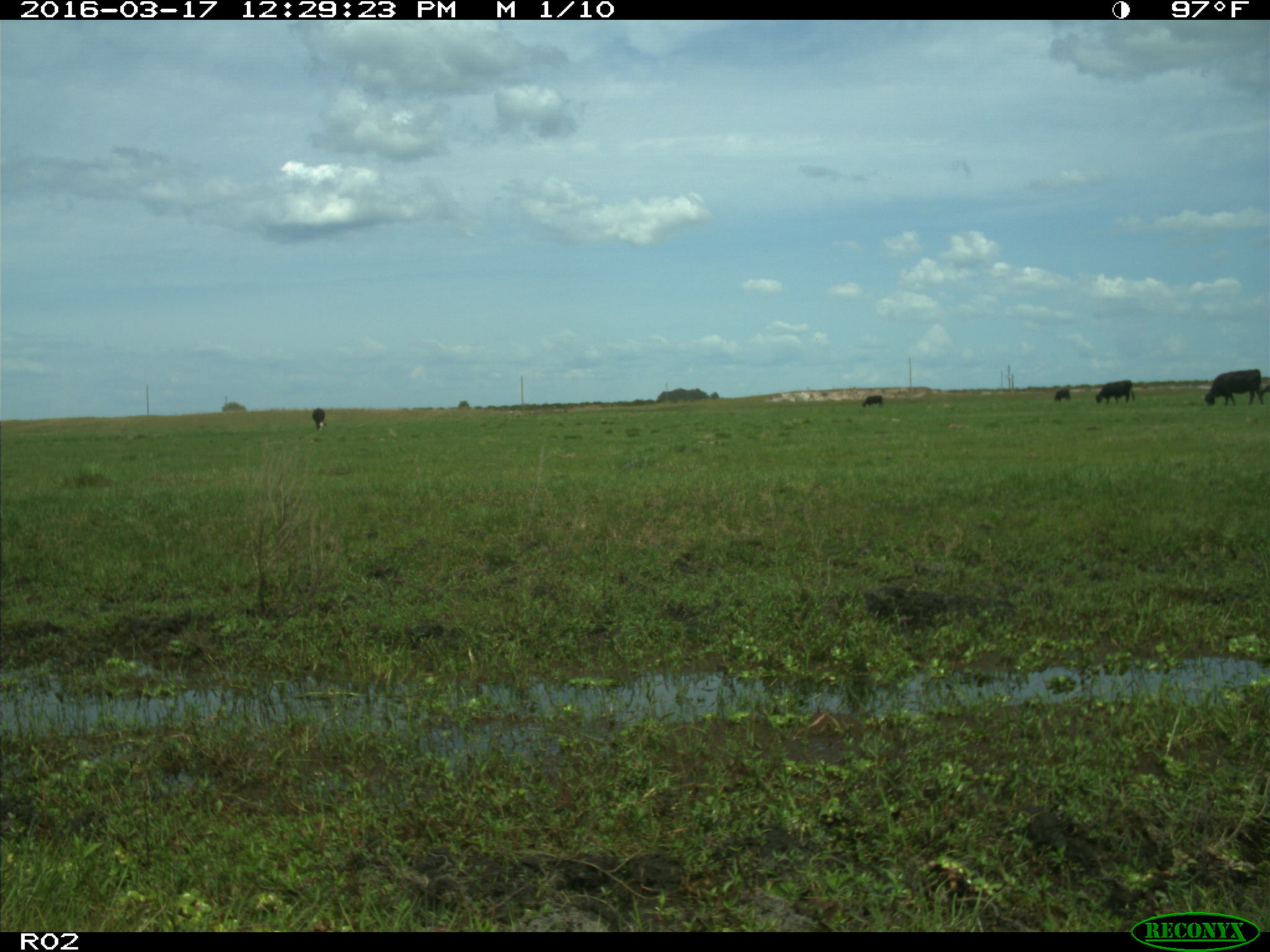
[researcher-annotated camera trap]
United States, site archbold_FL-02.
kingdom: Animalia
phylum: Chordata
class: Mammalia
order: Artiodactyla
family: Bovidae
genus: Bos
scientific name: Bos taurus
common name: domestic cow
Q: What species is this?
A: Bos taurus (domestic cow).